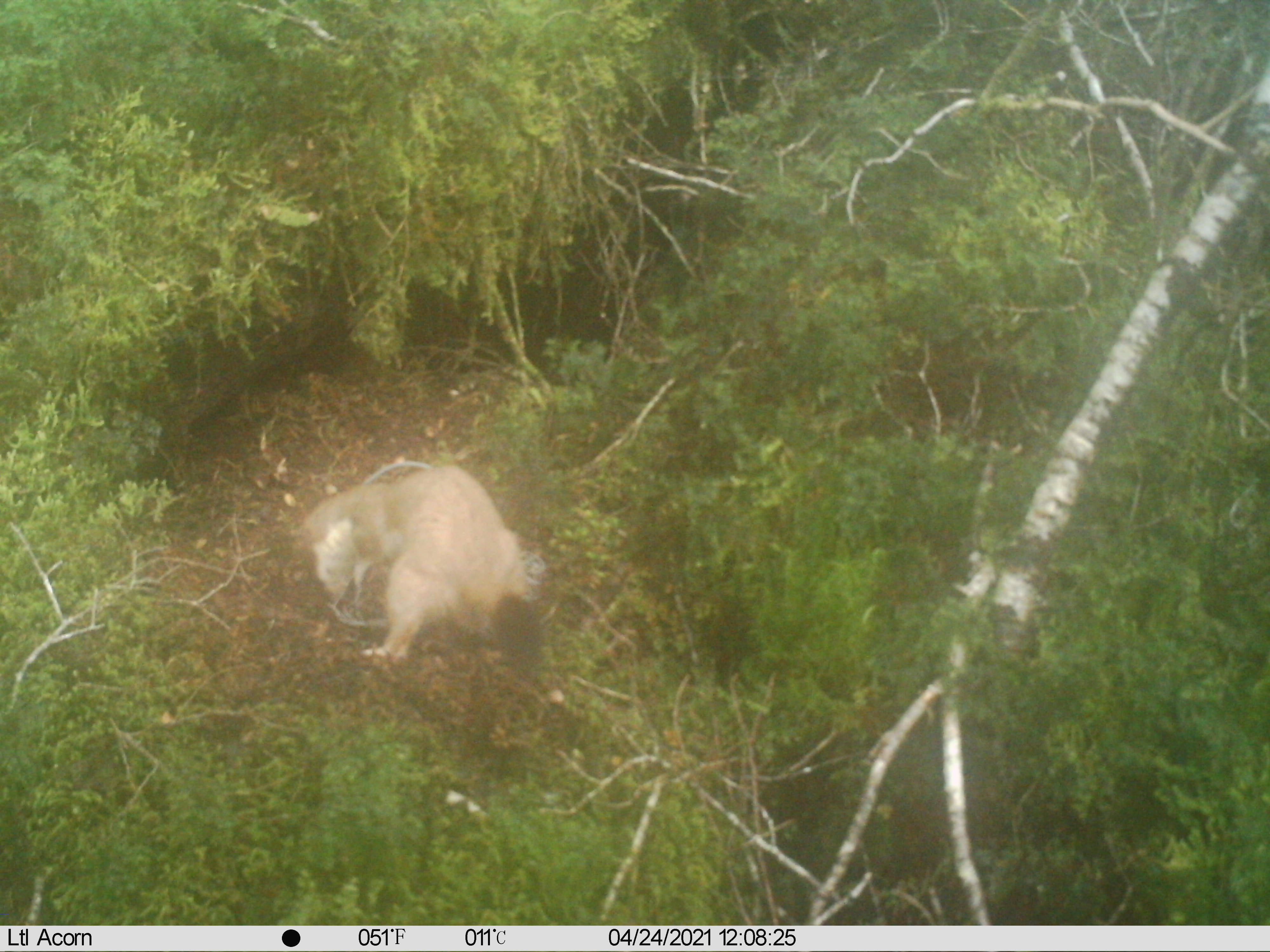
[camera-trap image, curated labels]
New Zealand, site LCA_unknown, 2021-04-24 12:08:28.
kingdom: Animalia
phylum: Chordata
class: Mammalia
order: Carnivora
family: Mustelidae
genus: Mustela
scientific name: Mustela erminea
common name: stoat